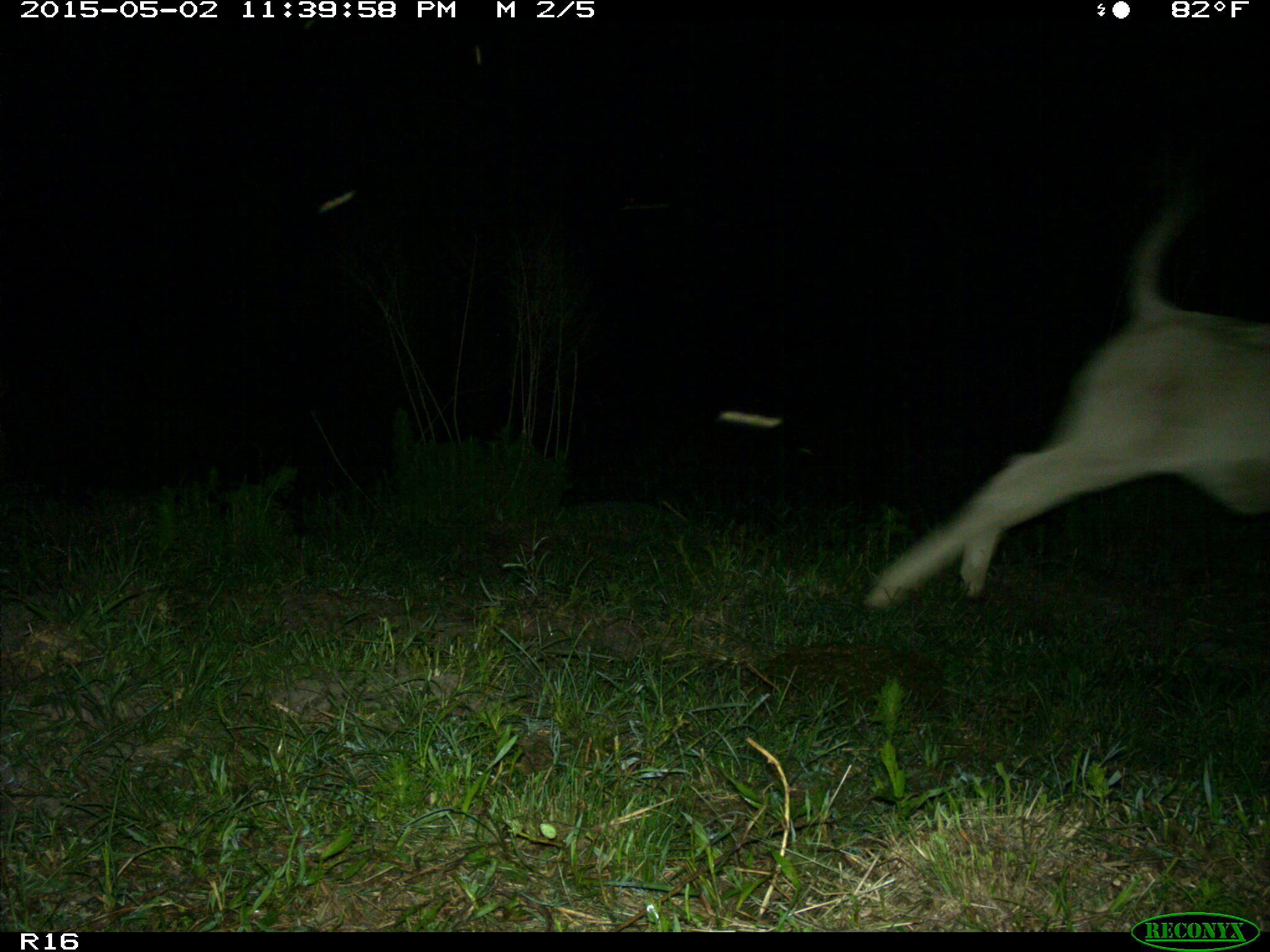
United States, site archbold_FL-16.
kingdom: Animalia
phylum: Chordata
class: Mammalia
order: Artiodactyla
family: Bovidae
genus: Bos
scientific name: Bos taurus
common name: domestic cow